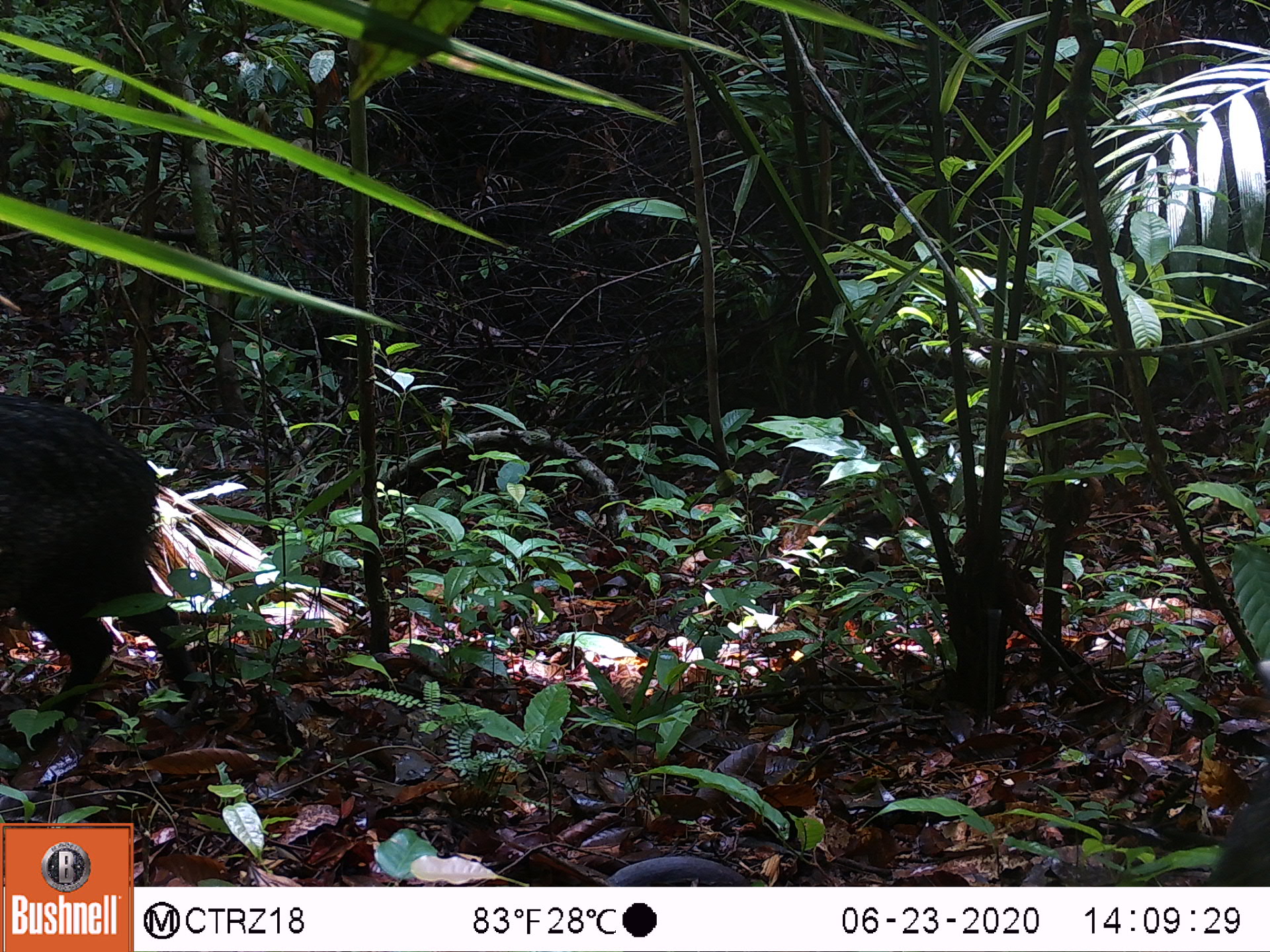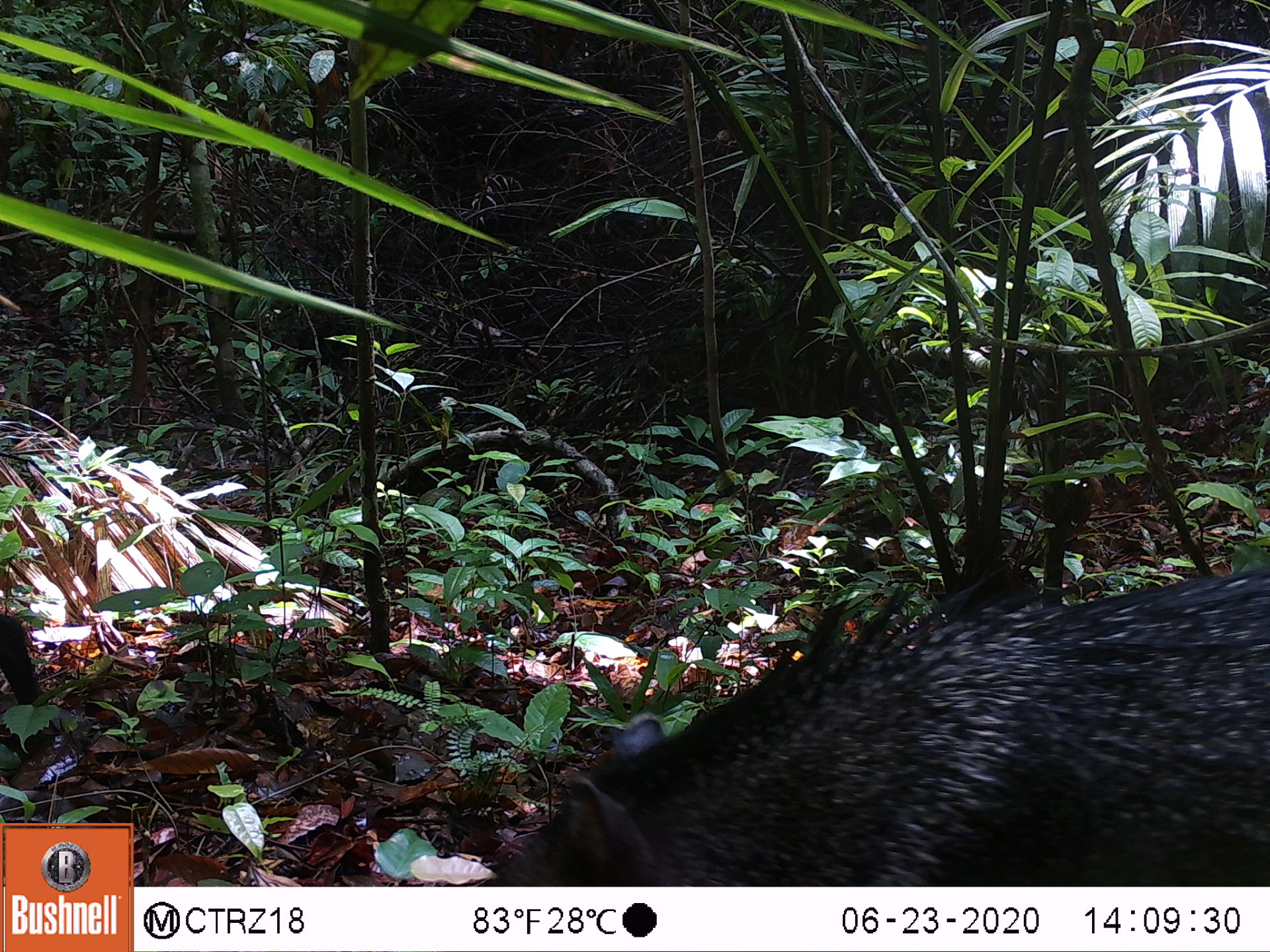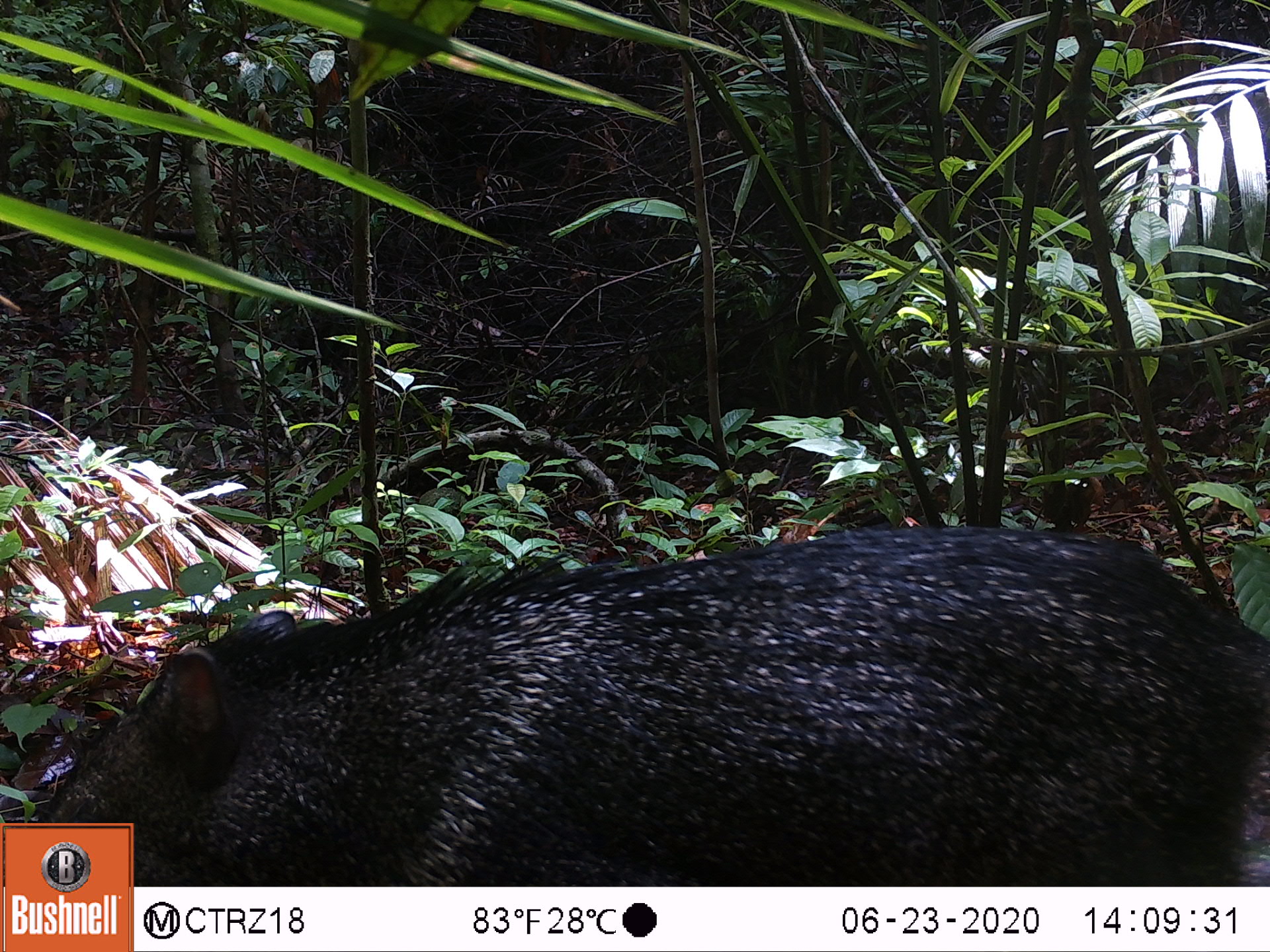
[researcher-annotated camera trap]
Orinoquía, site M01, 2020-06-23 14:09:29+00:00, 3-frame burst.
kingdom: Animalia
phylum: Chordata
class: Mammalia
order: Artiodactyla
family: Tayassuidae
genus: Pecari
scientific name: Pecari tajacu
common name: collared peccary